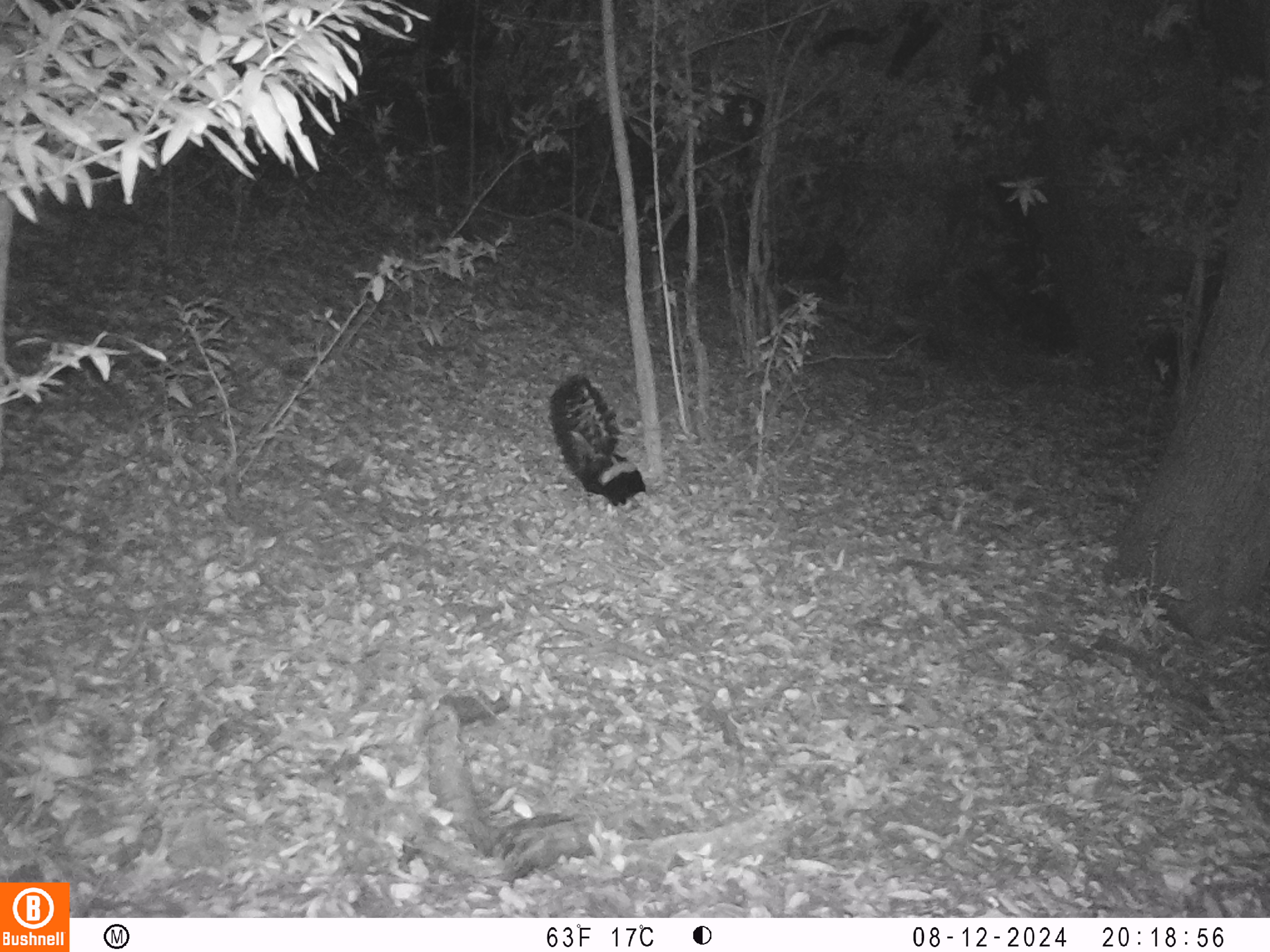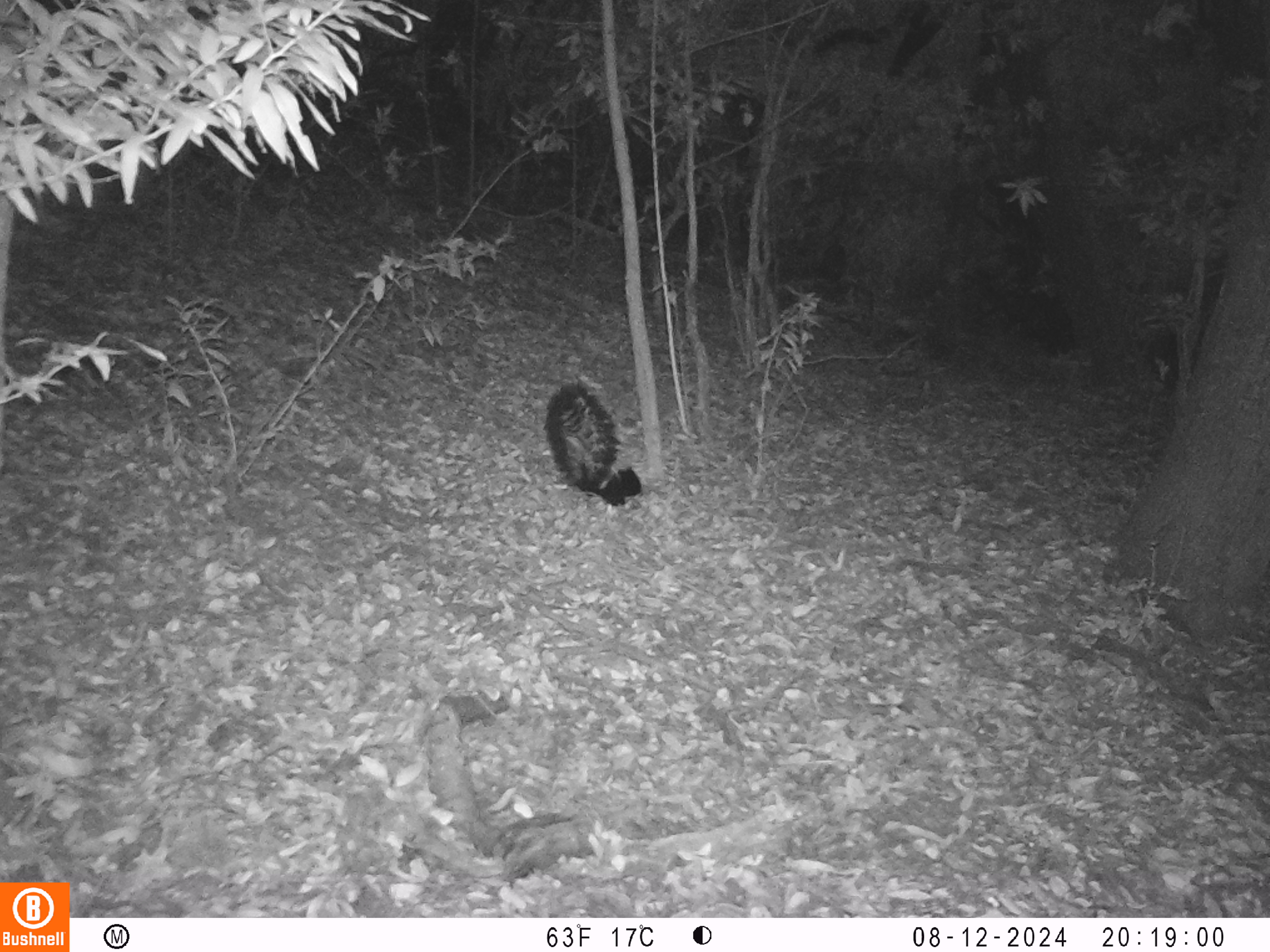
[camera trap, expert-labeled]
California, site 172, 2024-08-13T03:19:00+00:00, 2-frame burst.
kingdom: Animalia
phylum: Chordata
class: Mammalia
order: Carnivora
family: Mephitidae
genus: Mephitis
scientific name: Mephitis mephitis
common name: striped skunk